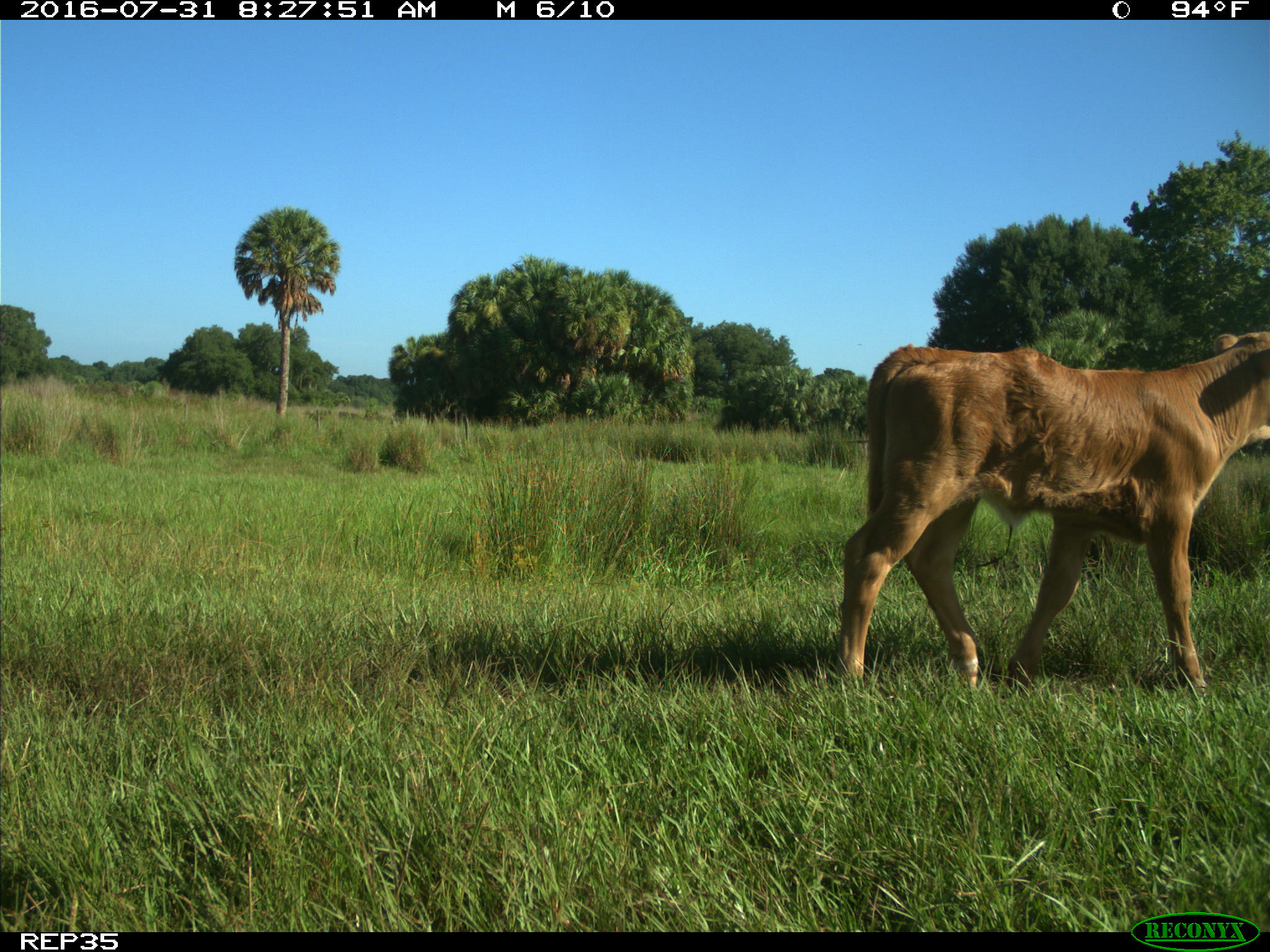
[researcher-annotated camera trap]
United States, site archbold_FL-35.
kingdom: Animalia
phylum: Chordata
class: Mammalia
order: Artiodactyla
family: Bovidae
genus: Bos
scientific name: Bos taurus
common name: domestic cow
Bos taurus (domestic cow).